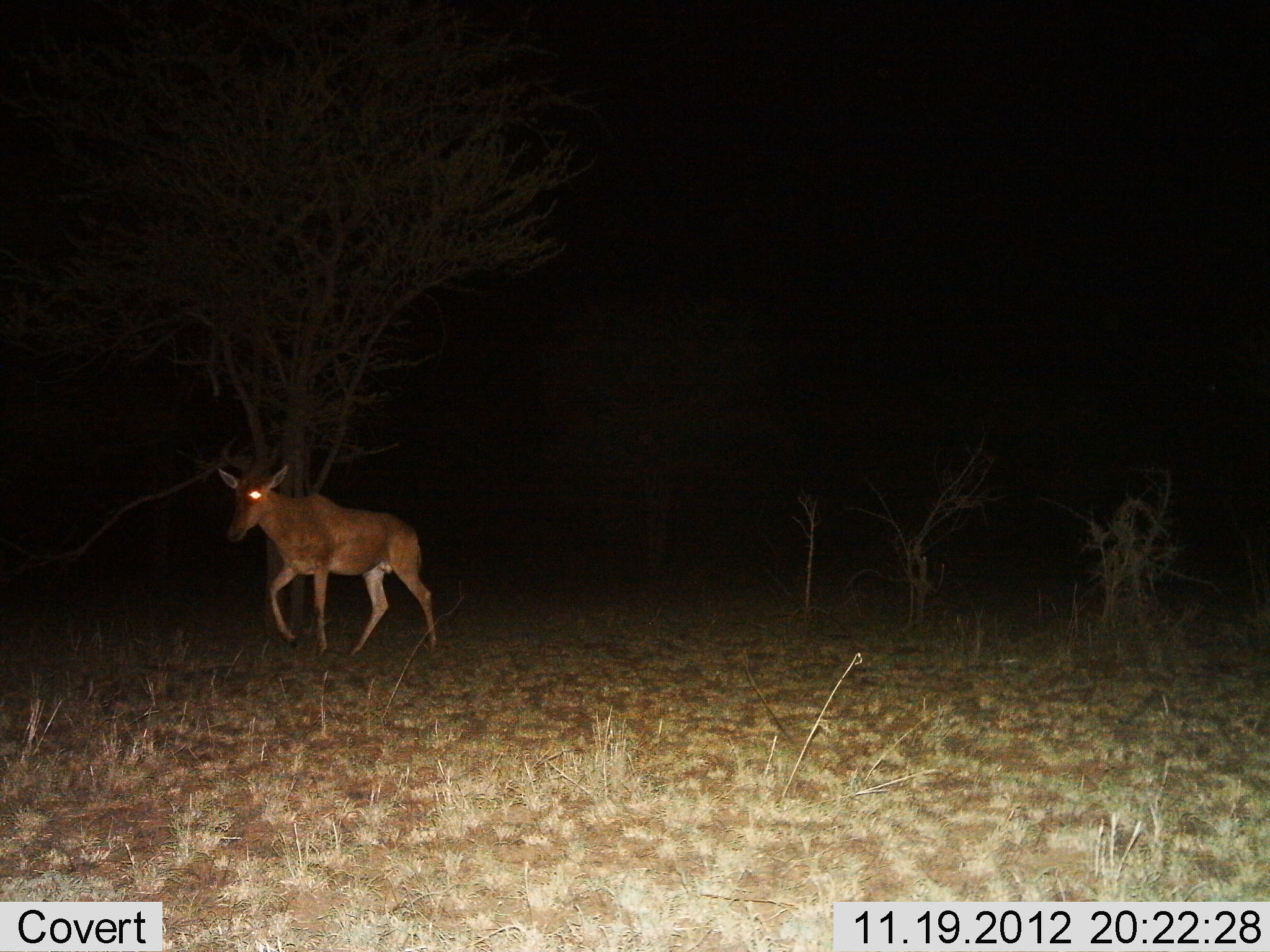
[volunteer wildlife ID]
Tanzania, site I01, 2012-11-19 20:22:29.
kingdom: Animalia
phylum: Chordata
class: Mammalia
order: Artiodactyla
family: Bovidae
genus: Alcelaphus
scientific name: Alcelaphus buselaphus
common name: hartebeest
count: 1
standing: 10%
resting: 0%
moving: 90%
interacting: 0%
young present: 0%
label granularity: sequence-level